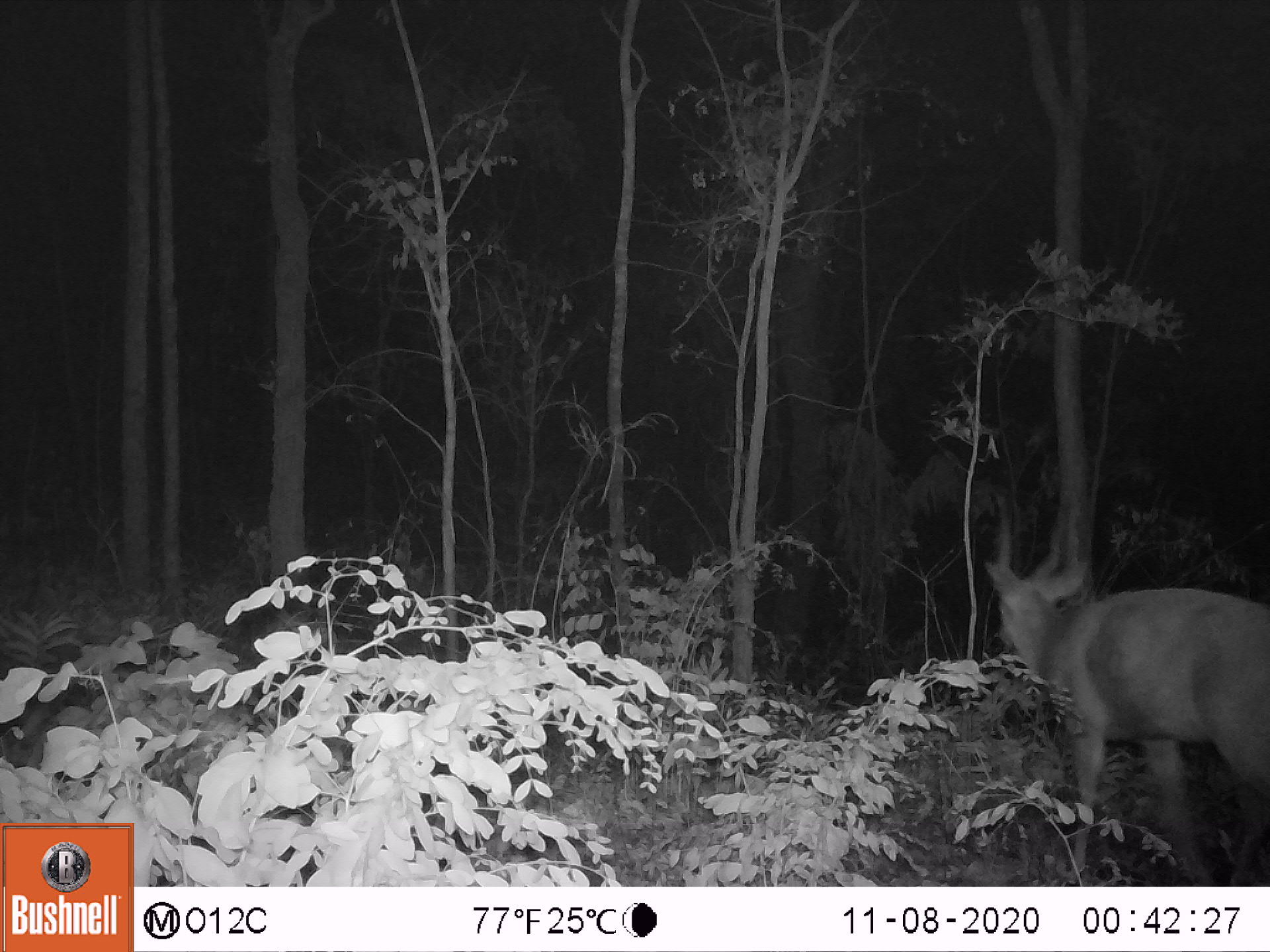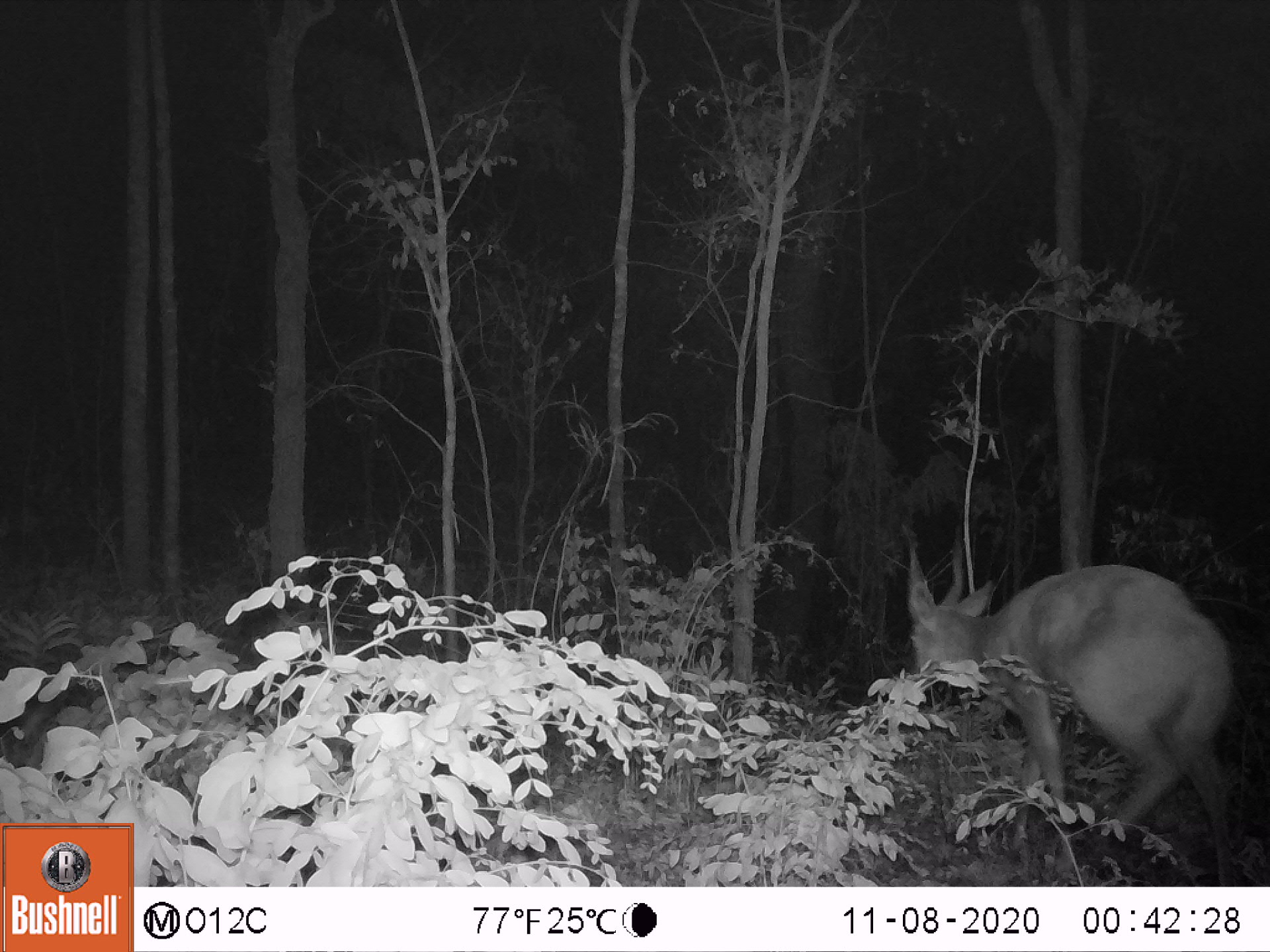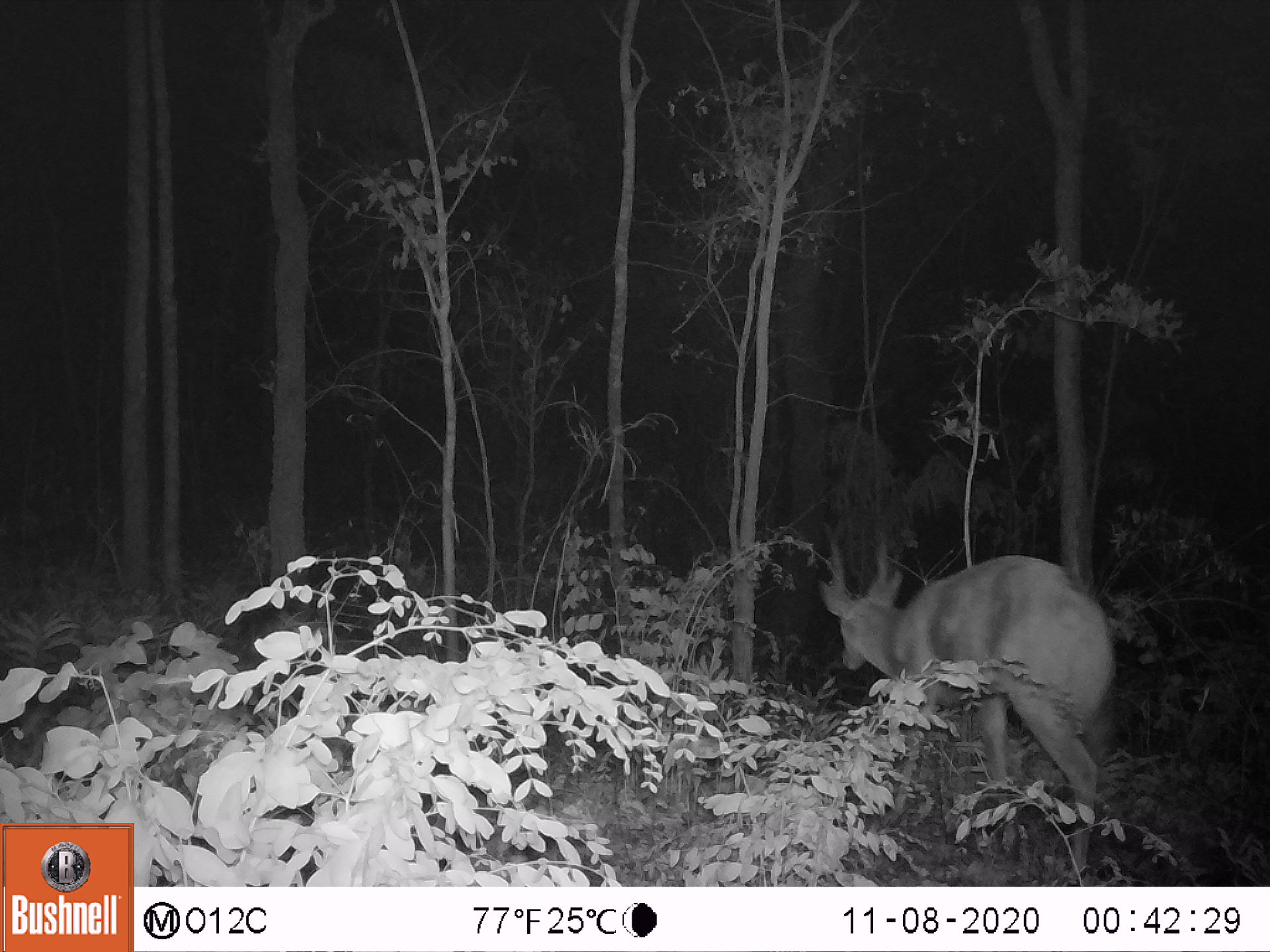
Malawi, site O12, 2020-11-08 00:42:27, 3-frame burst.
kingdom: Animalia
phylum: Chordata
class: Mammalia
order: Artiodactyla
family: Bovidae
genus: Tragelaphus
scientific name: Tragelaphus sylvaticus sylvaticus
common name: cape bushbuck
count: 1